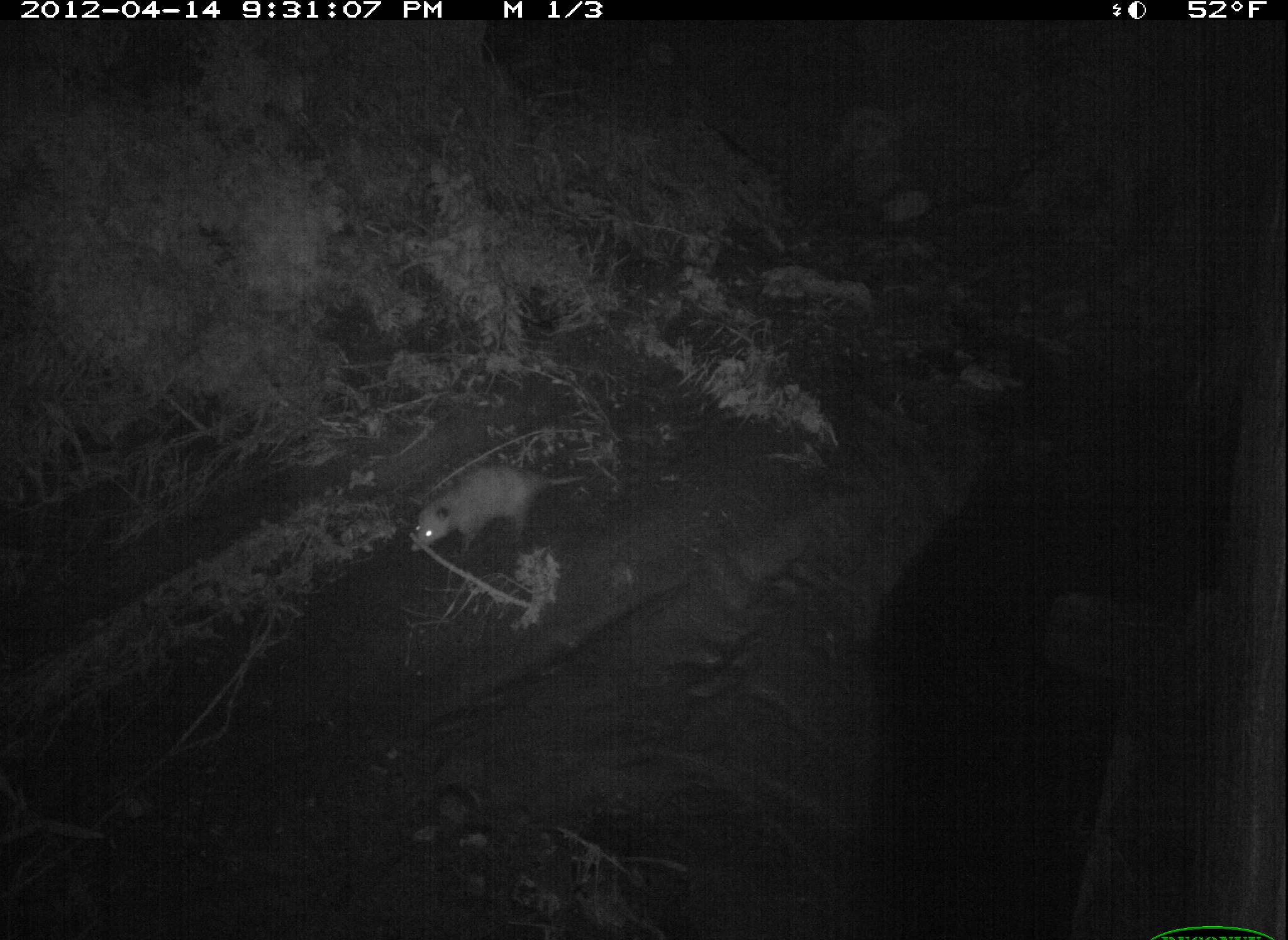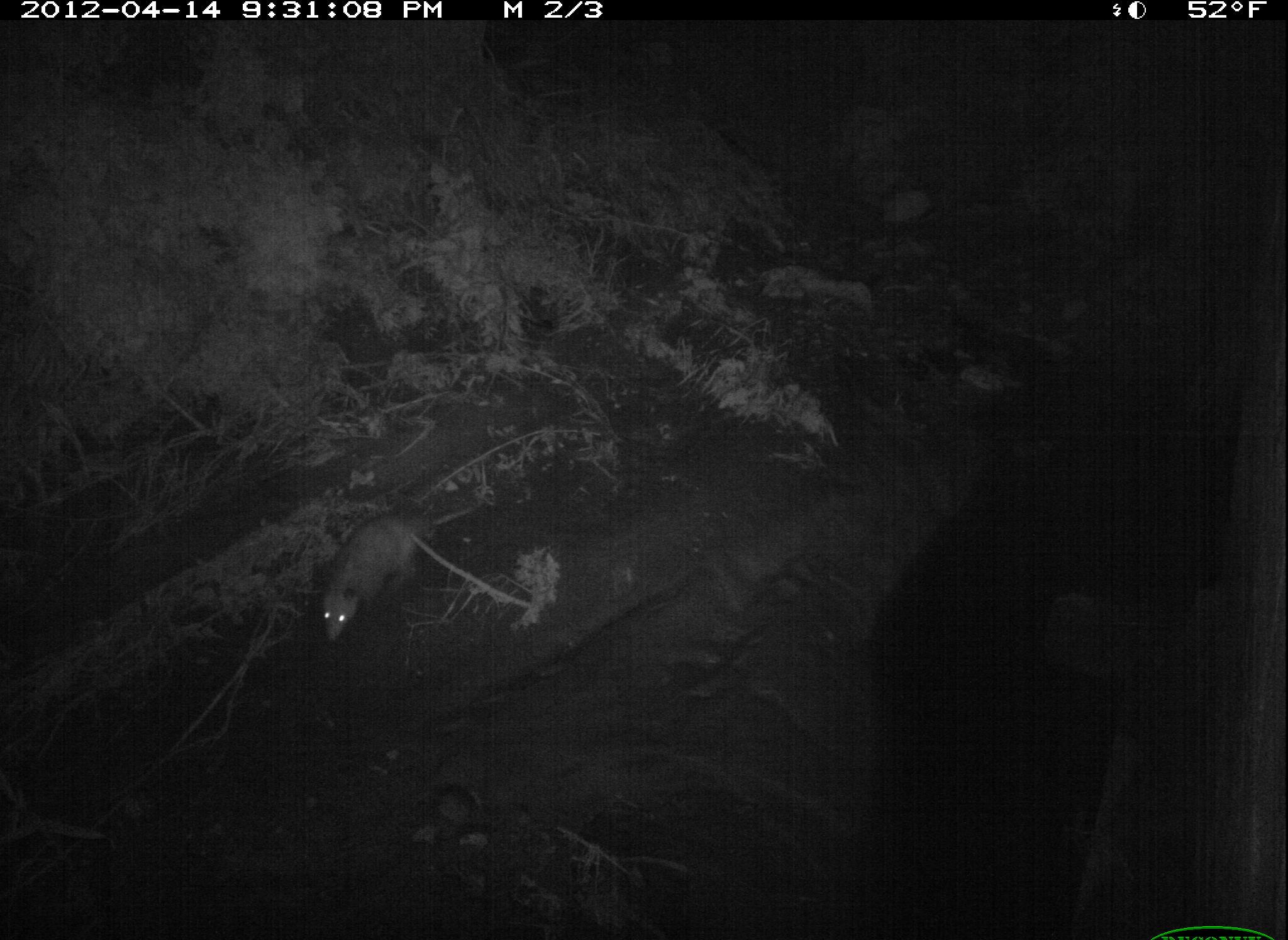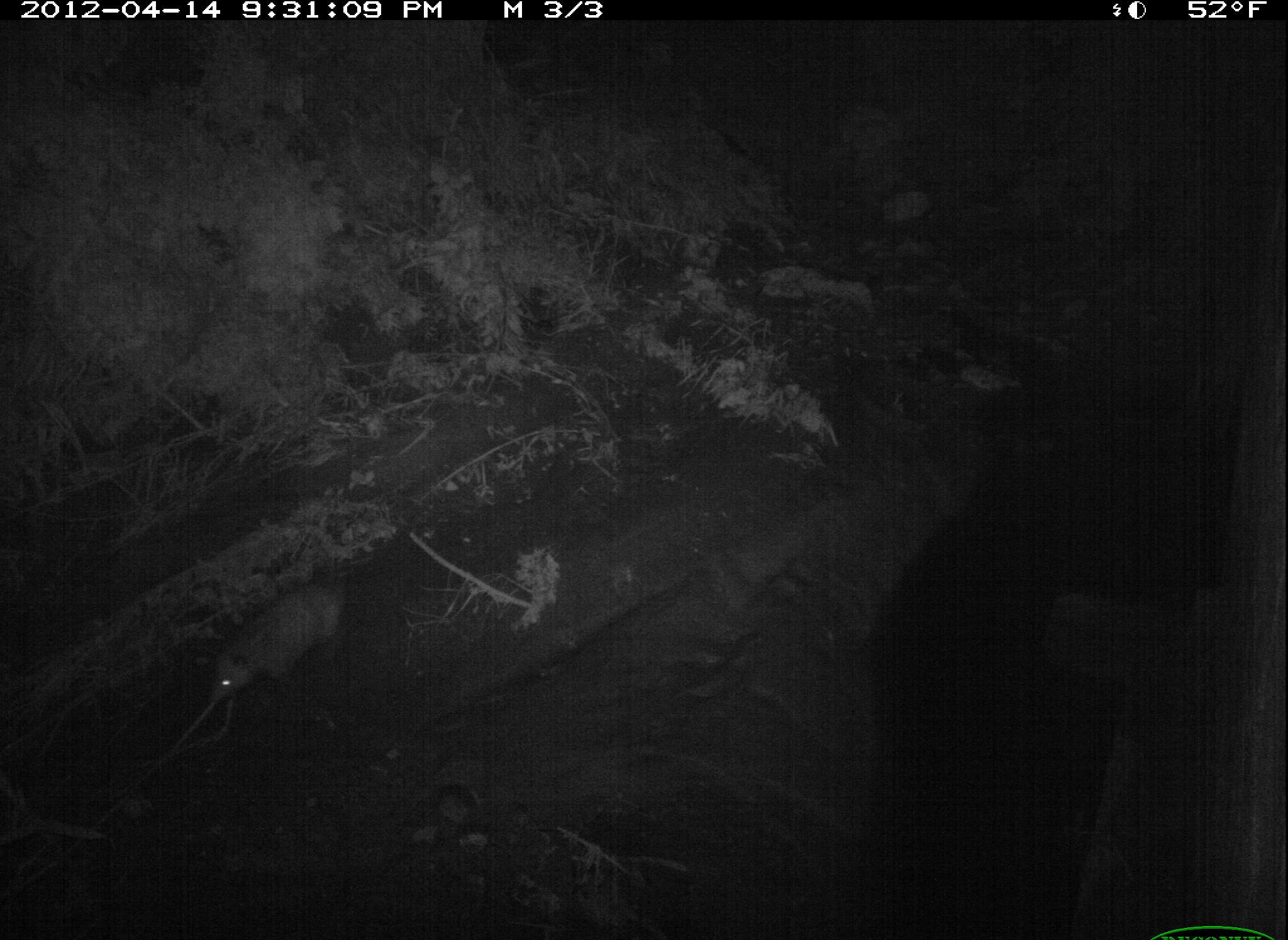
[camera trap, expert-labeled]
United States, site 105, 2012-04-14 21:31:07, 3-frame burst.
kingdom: Animalia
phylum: Chordata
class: Mammalia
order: Didelphimorphia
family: Didelphidae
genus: Didelphis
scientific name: Didelphis virginiana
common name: virginia opossum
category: opossum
Opossum (virginia opossum) (Didelphis virginiana).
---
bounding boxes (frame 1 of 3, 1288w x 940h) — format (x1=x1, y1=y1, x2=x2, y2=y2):
opossum: (x1=364, y1=451, x2=638, y2=632)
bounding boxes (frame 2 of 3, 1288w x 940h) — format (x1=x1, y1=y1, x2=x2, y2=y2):
opossum: (x1=299, y1=474, x2=512, y2=664)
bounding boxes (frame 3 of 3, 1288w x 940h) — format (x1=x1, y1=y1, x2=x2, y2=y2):
opossum: (x1=200, y1=554, x2=390, y2=726)